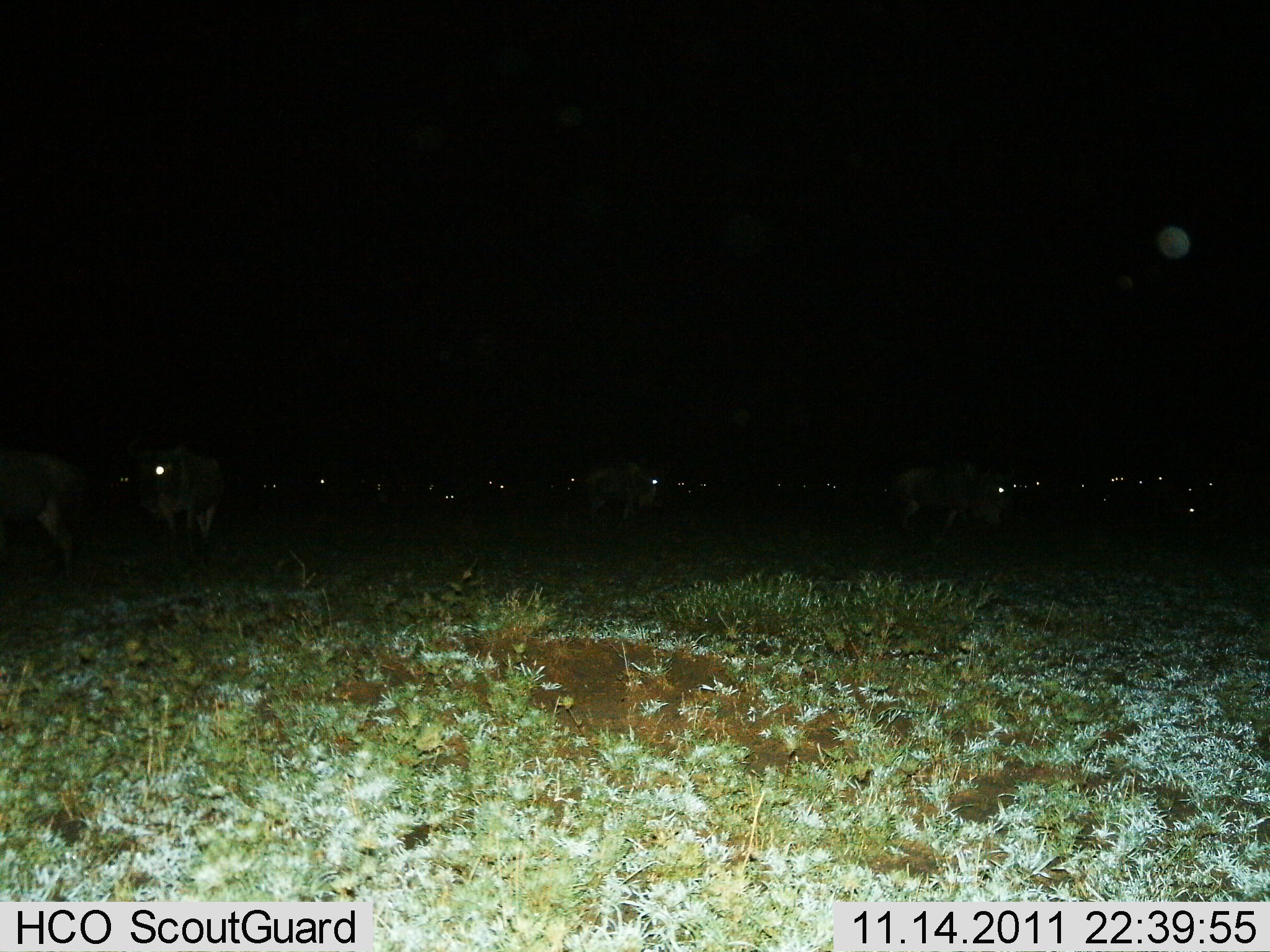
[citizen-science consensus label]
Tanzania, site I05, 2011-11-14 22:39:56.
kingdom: Animalia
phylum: Chordata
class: Mammalia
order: Artiodactyla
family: Bovidae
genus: Connochaetes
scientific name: Connochaetes taurinus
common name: blue wildebeest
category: wildebeest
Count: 11-50.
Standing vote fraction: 69%.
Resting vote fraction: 0%.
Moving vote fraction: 31%.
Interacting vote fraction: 8%.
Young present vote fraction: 0%.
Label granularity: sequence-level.